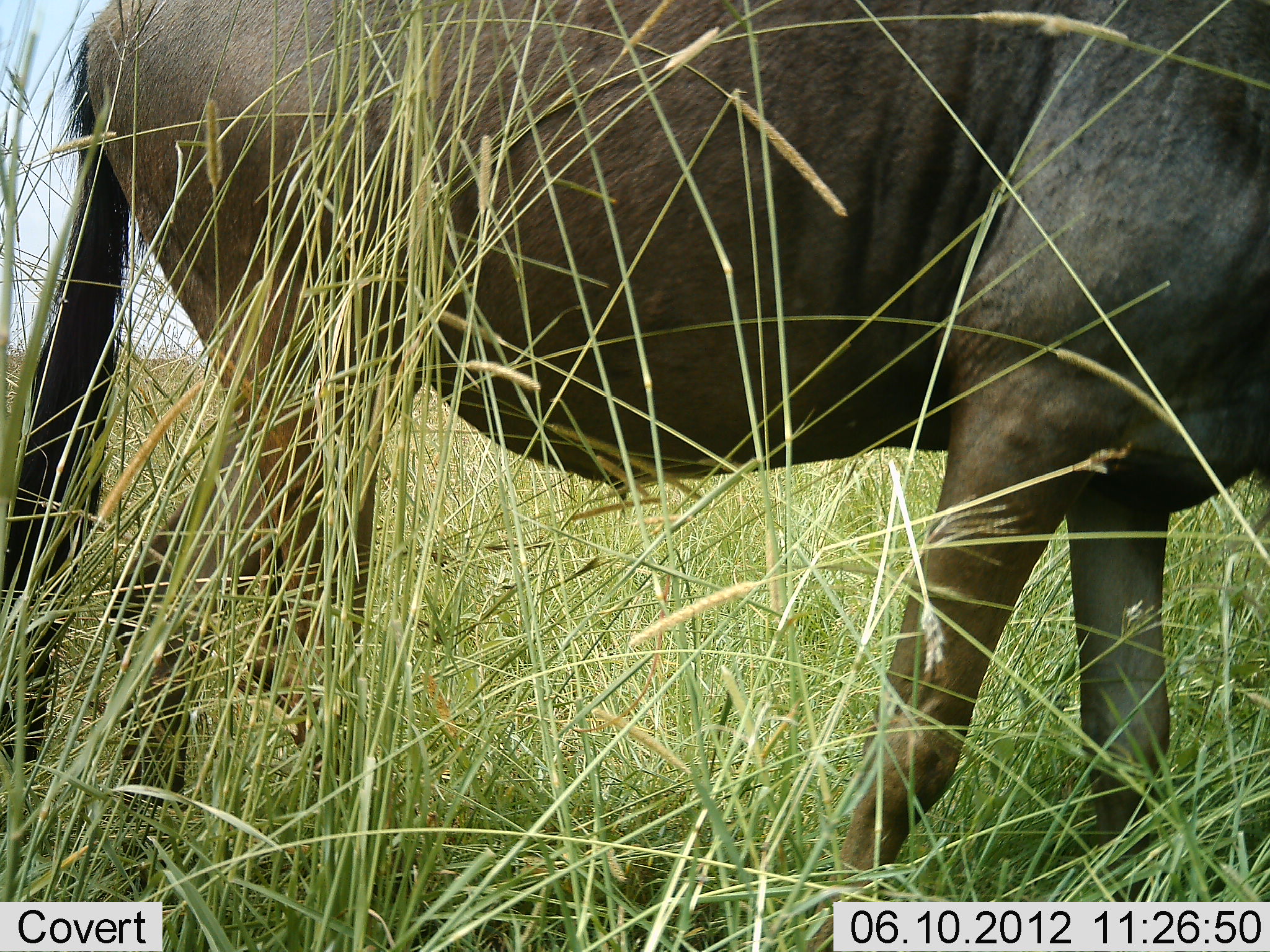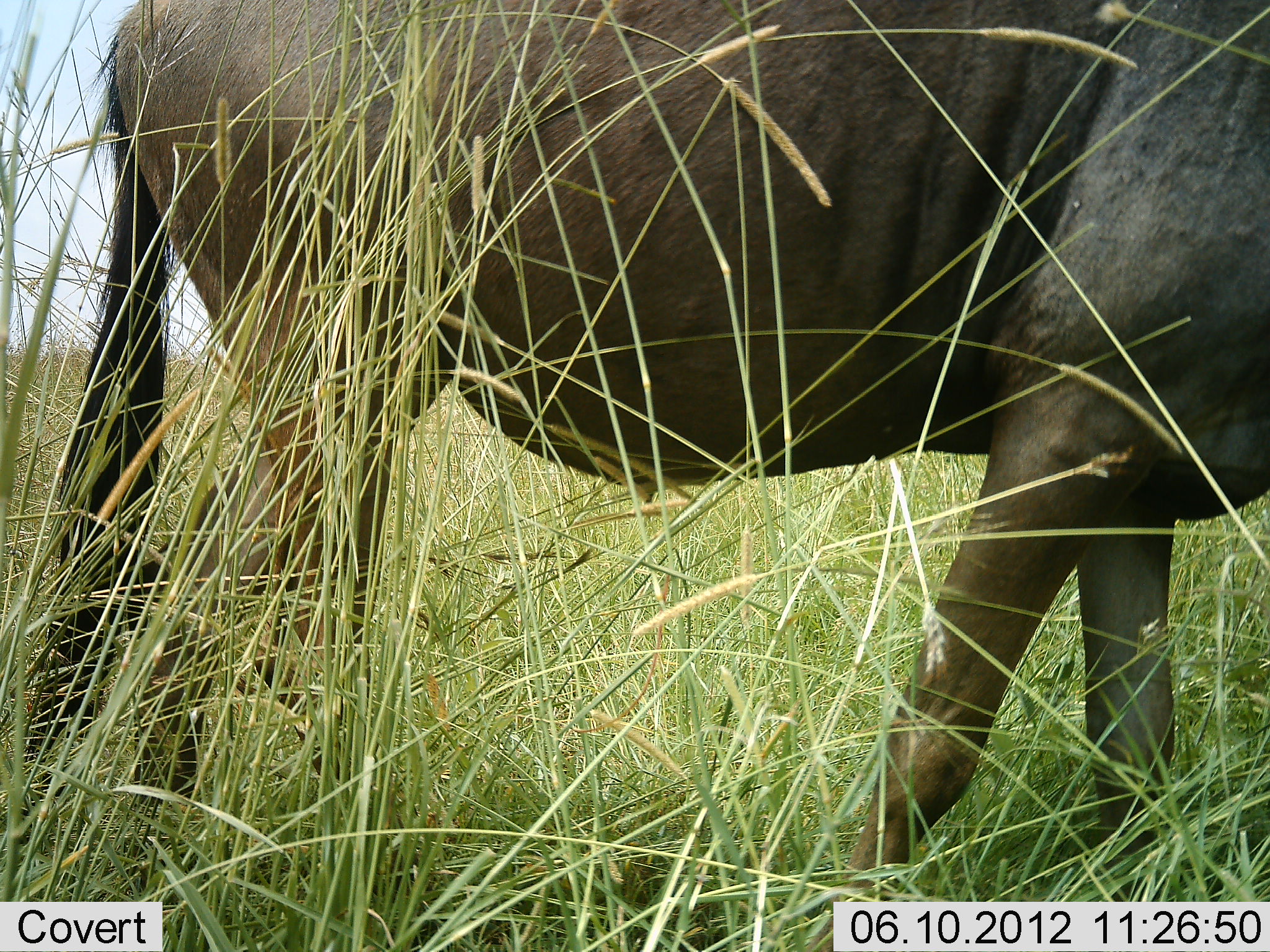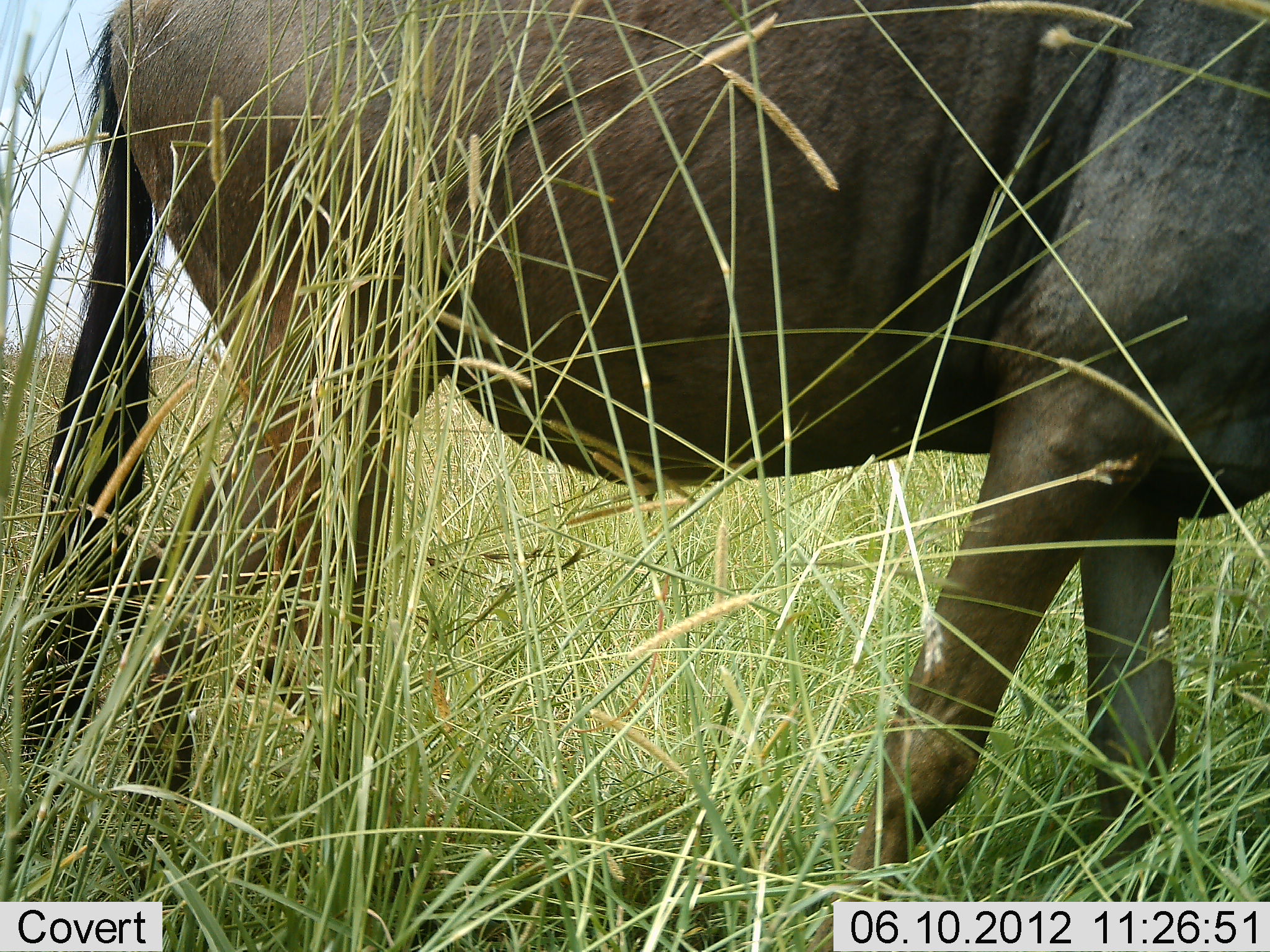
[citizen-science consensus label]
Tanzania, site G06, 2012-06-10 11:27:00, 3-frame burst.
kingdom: Animalia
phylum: Chordata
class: Mammalia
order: Artiodactyla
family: Bovidae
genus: Connochaetes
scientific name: Connochaetes taurinus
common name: blue wildebeest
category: wildebeest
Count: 1.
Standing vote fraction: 70%.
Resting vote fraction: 0%.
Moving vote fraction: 0%.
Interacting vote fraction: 0%.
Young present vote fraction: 0%.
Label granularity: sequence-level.